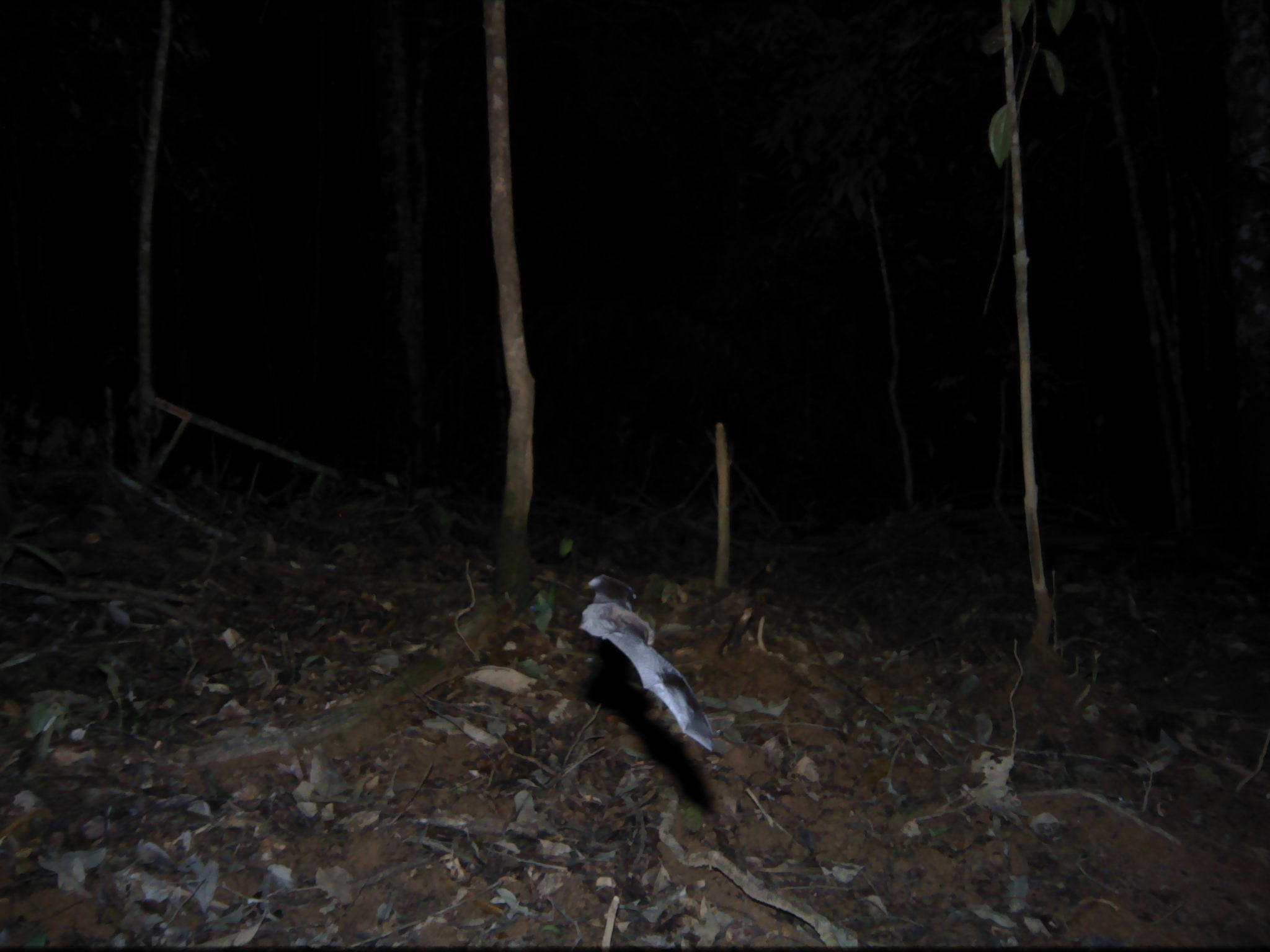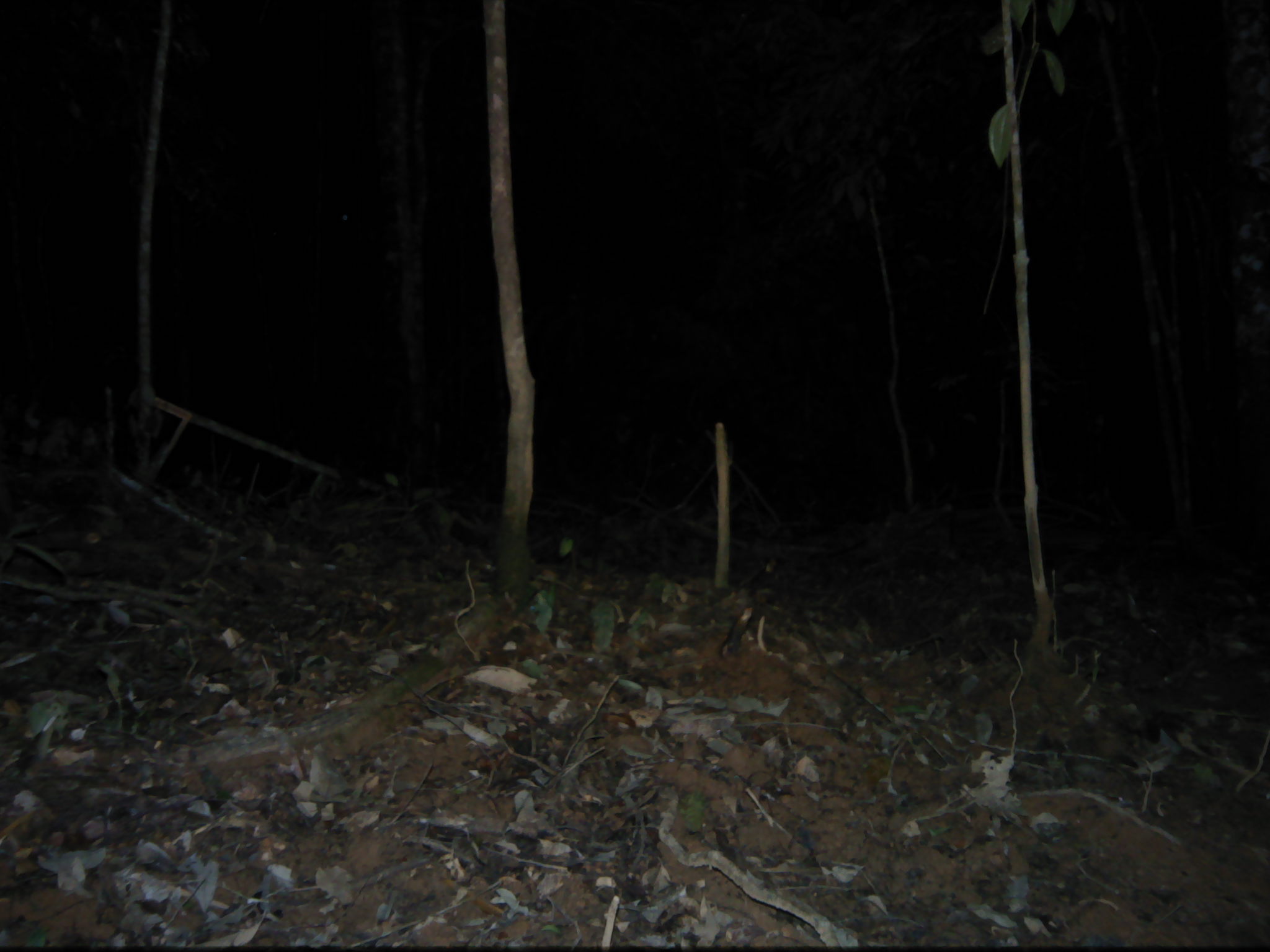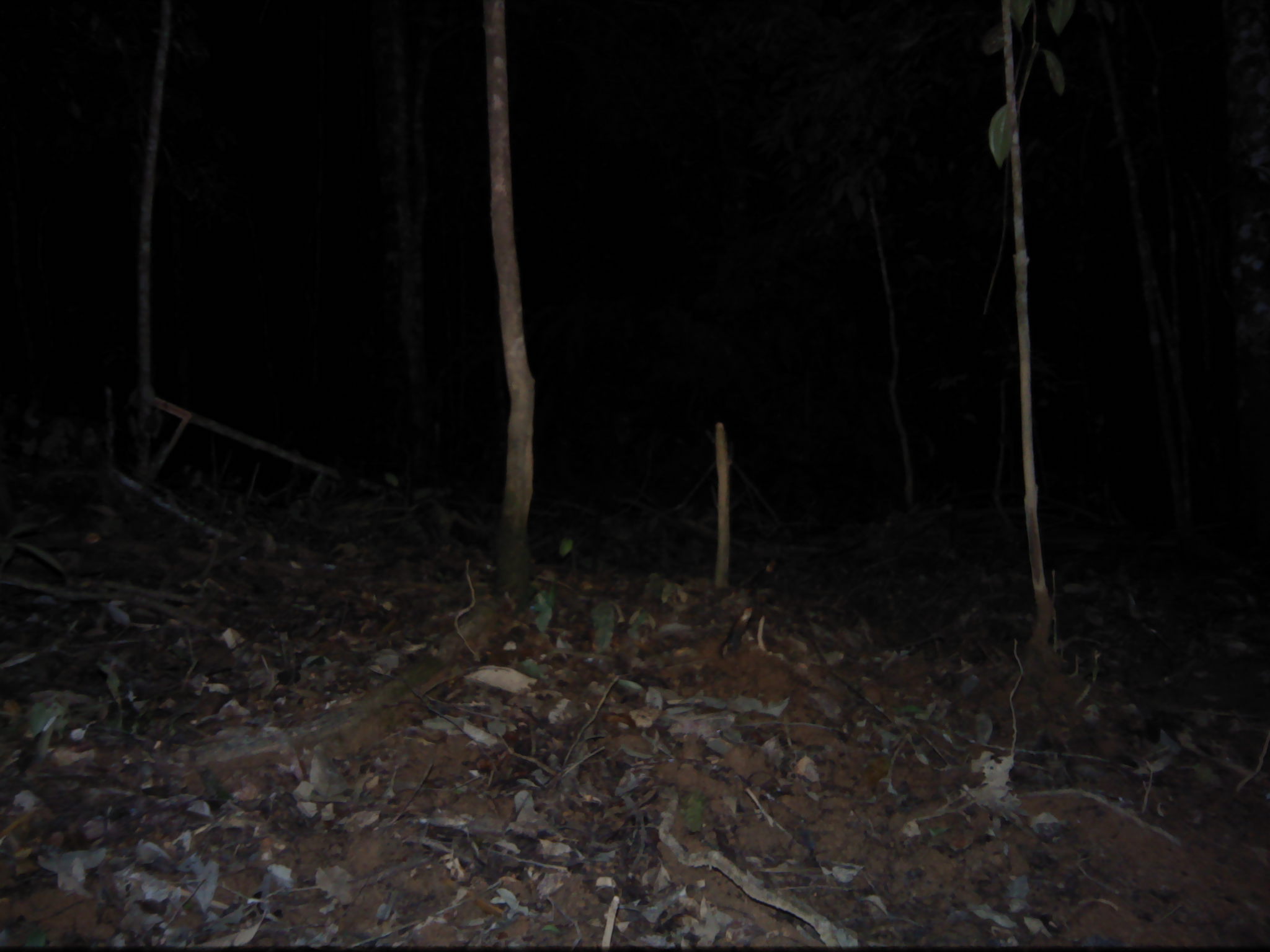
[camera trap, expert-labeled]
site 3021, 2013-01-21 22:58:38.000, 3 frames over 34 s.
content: unidentified animal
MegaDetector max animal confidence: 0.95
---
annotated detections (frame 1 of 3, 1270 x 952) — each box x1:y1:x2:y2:
unknown: 577:573:713:752